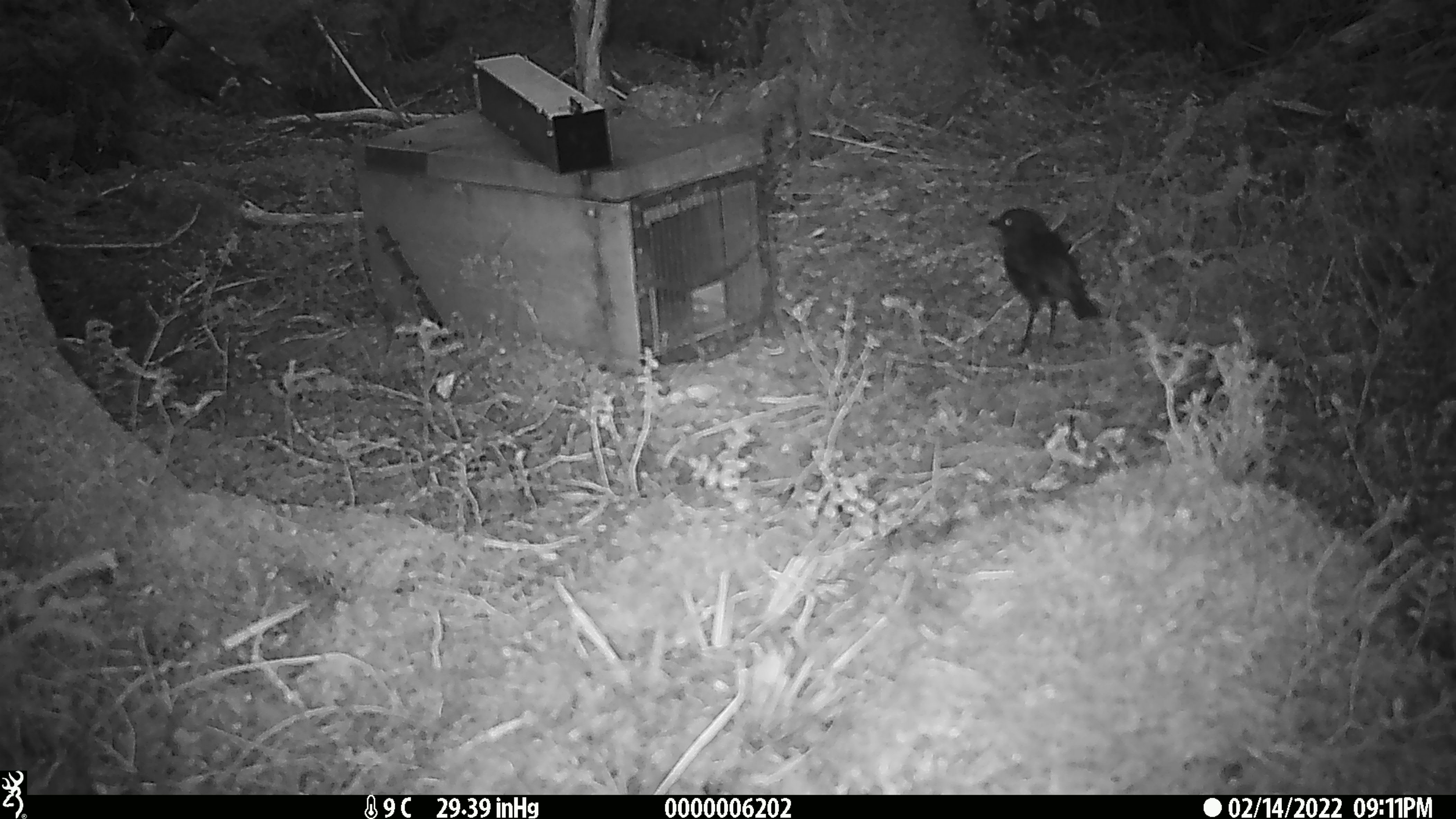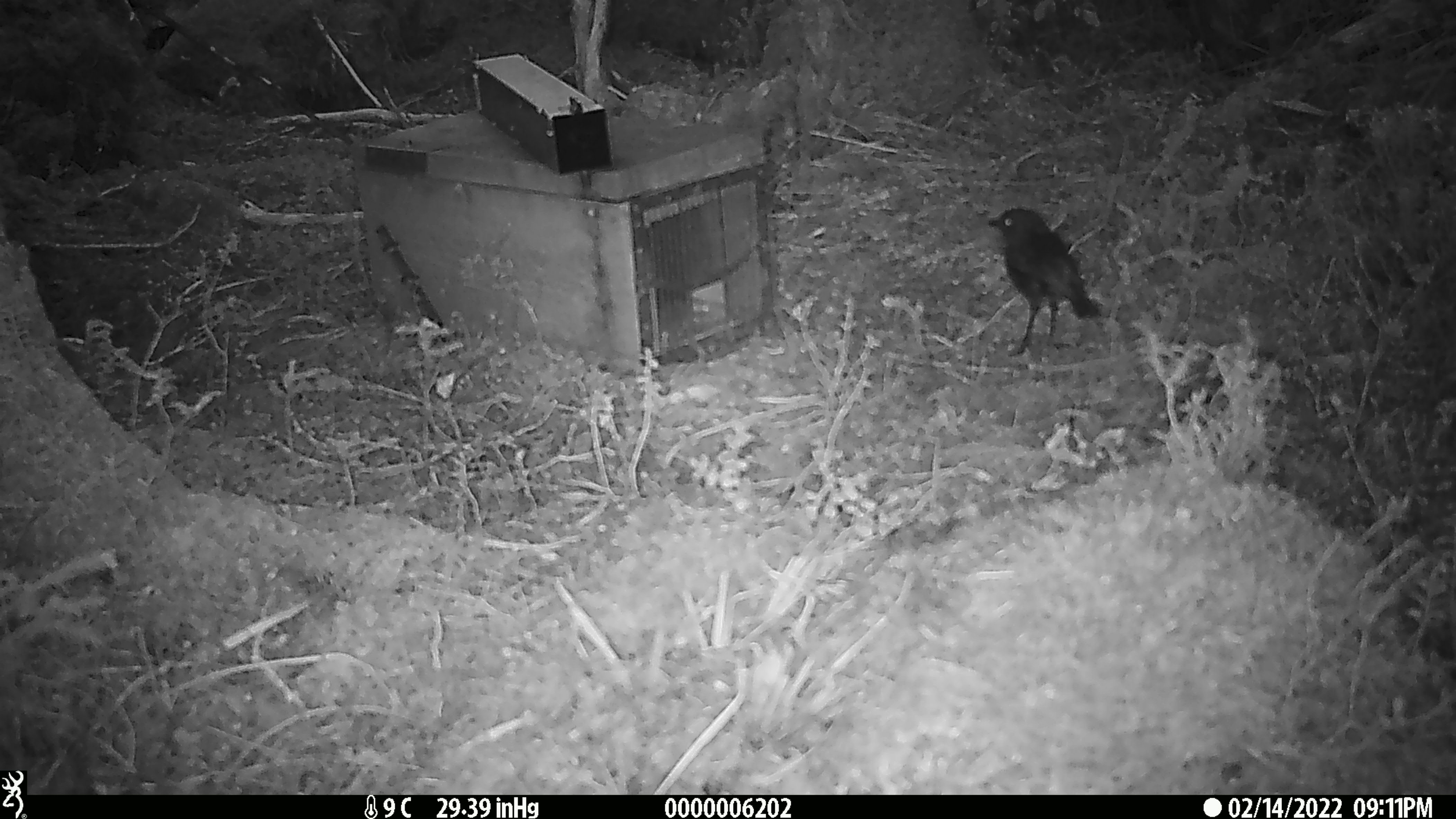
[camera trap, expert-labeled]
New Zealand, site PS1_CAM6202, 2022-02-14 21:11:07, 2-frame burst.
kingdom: Animalia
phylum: Chordata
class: Aves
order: Passeriformes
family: Petroicidae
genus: Petroica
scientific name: Petroica australis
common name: new zealand robin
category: robin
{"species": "robin (new zealand robin) (Petroica australis)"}